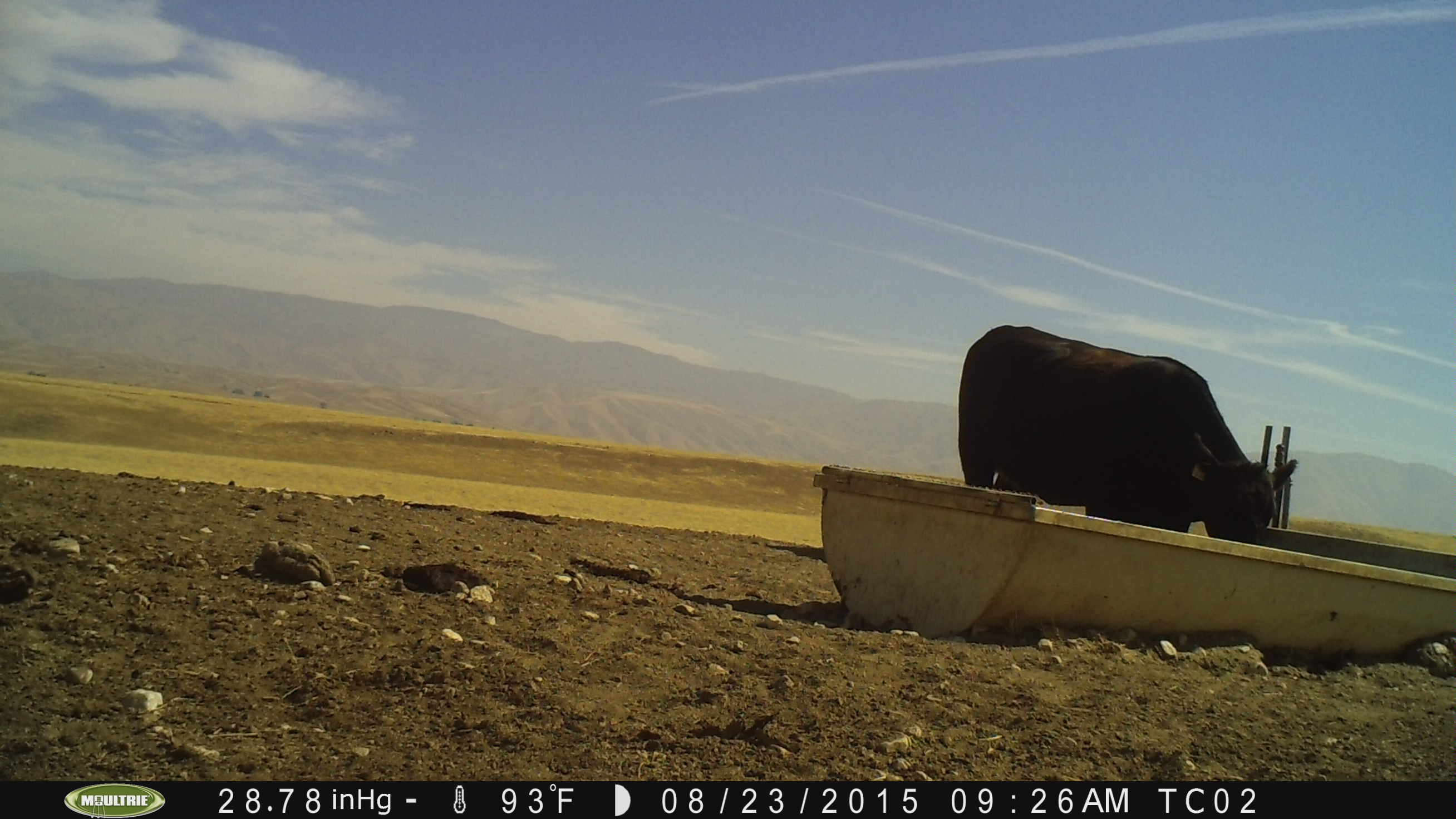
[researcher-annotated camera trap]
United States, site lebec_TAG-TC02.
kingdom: Animalia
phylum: Chordata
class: Mammalia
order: Artiodactyla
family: Bovidae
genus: Bos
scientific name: Bos taurus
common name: domestic cow